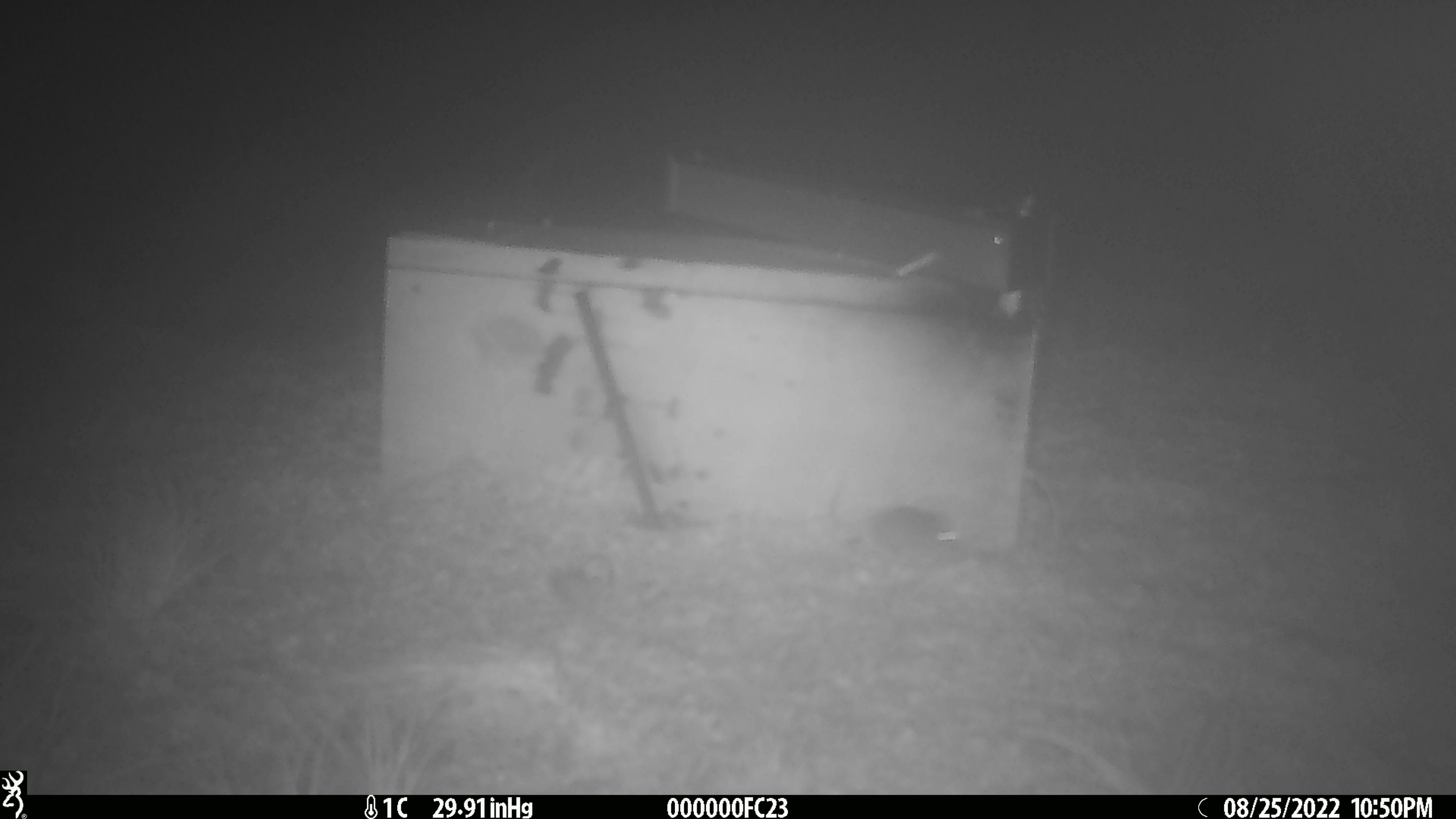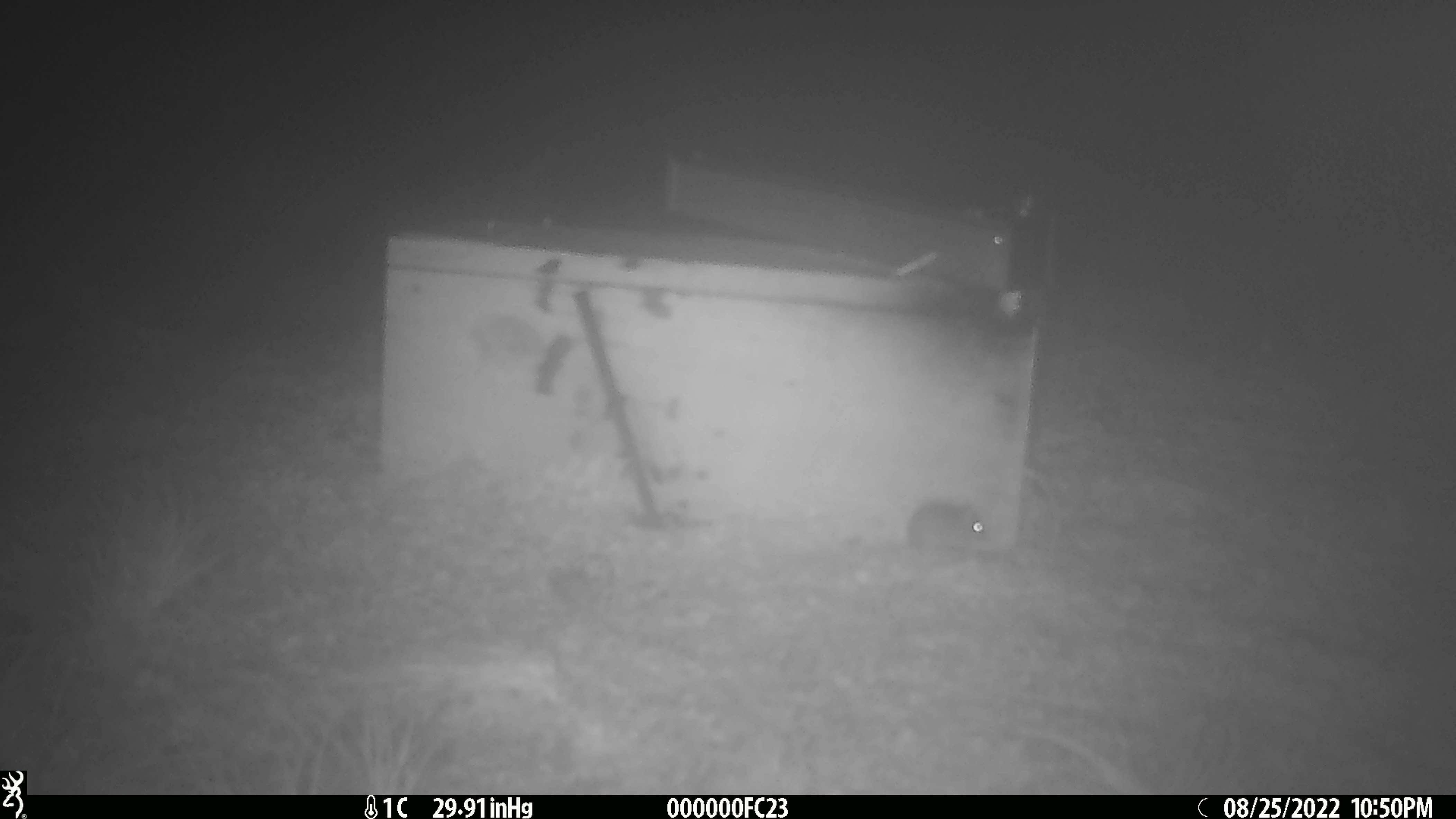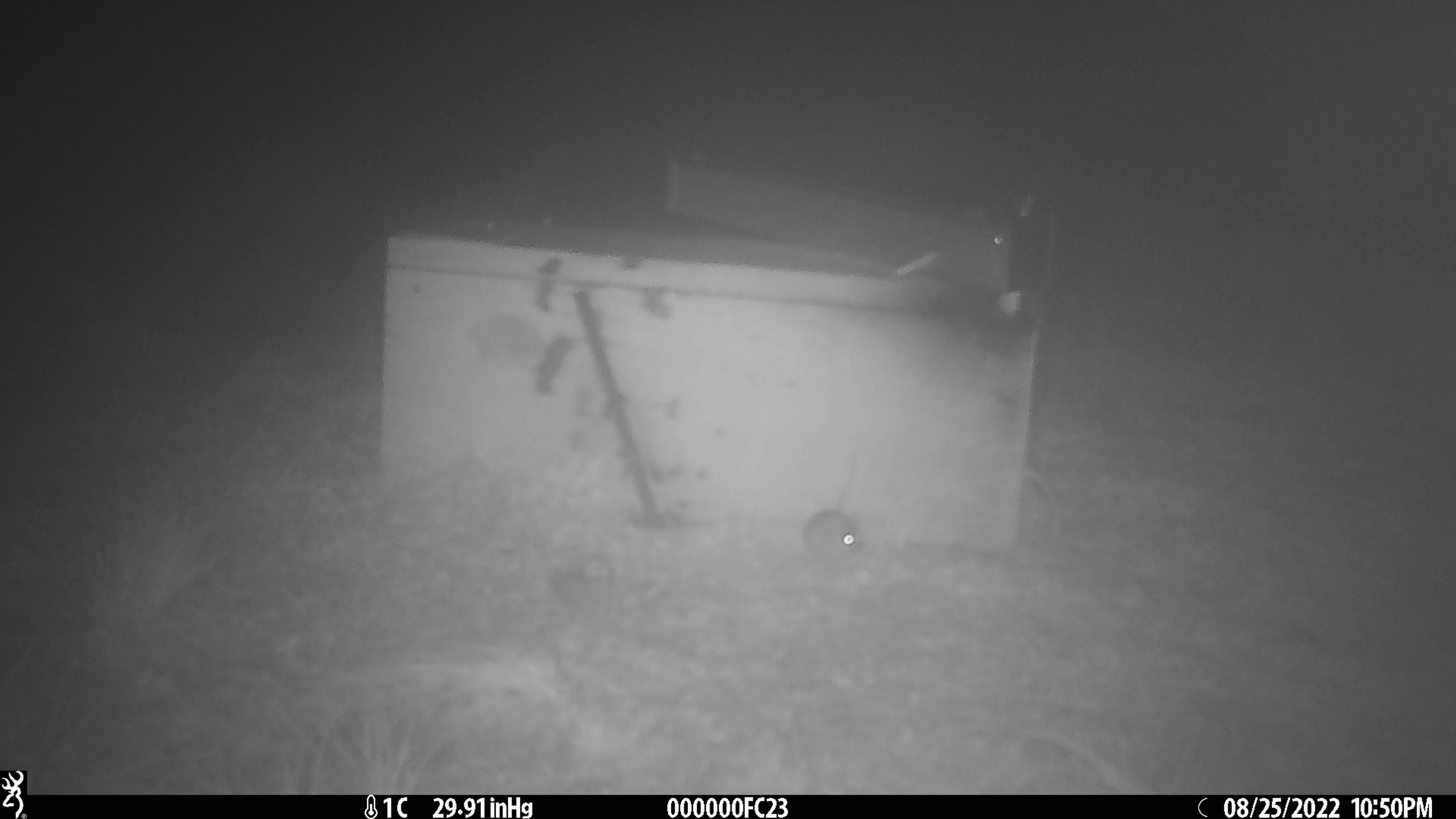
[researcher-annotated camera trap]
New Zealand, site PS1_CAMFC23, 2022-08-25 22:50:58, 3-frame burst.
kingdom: Animalia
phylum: Chordata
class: Mammalia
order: Rodentia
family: Muridae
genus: Mus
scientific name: Mus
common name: mouse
Mouse (Mus).